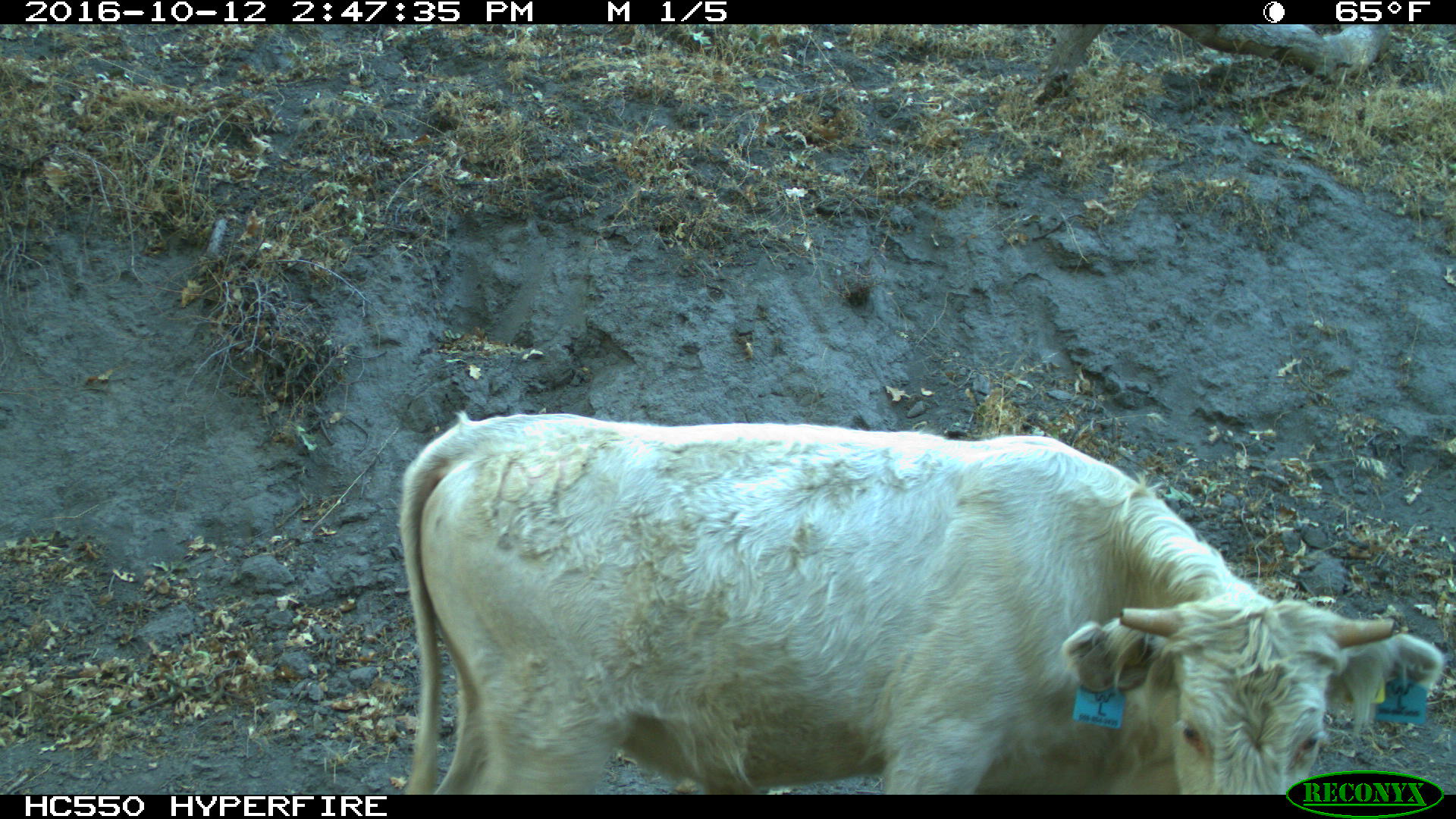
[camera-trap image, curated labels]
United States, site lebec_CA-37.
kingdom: Animalia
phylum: Chordata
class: Mammalia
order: Artiodactyla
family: Bovidae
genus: Bos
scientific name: Bos taurus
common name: domestic cow